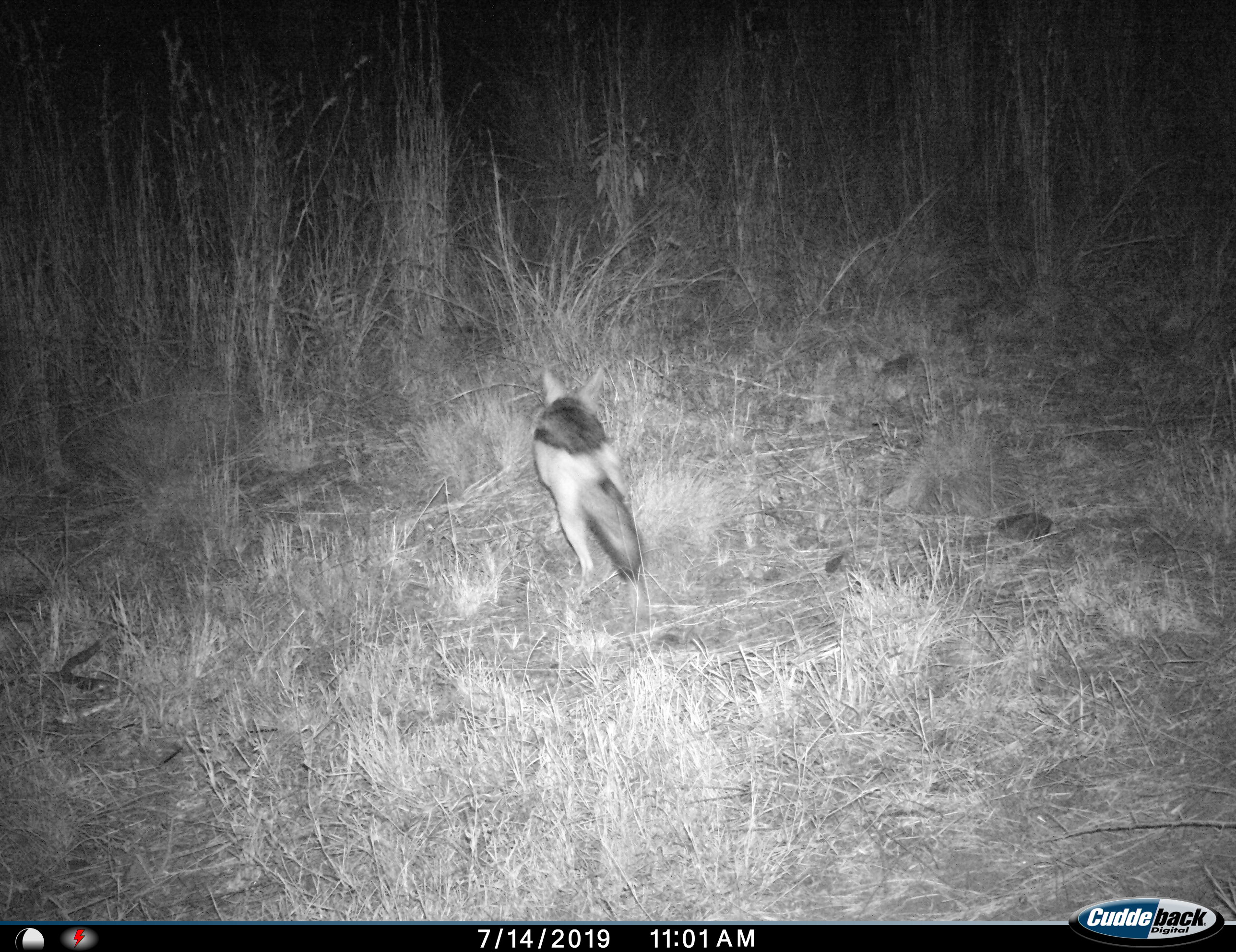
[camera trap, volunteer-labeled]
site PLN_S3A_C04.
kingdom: Animalia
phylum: Chordata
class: Mammalia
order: Carnivora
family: Canidae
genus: Lupulella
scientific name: Lupulella mesomelas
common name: black-backed jackal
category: jackalblackbacked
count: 1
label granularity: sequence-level